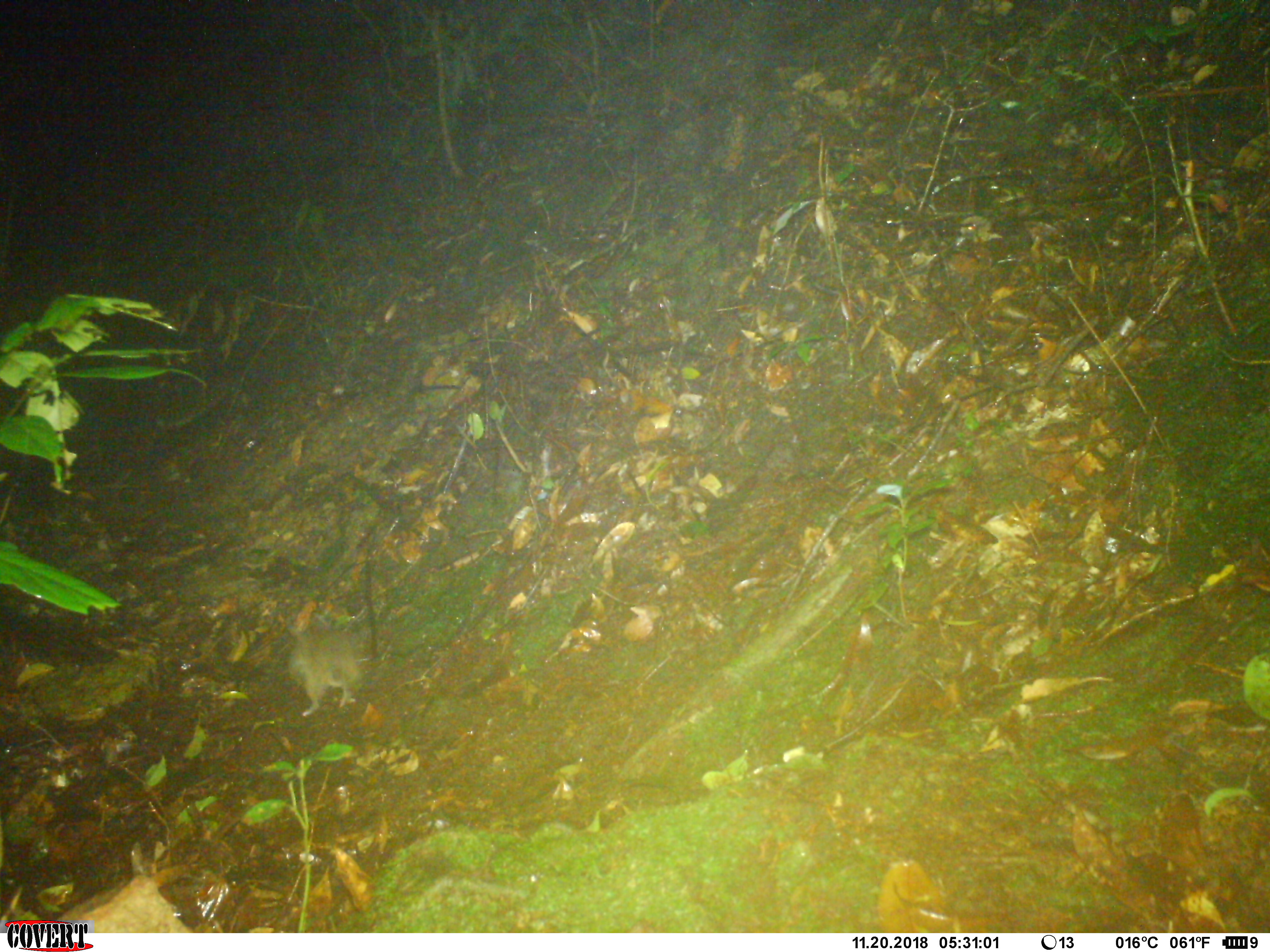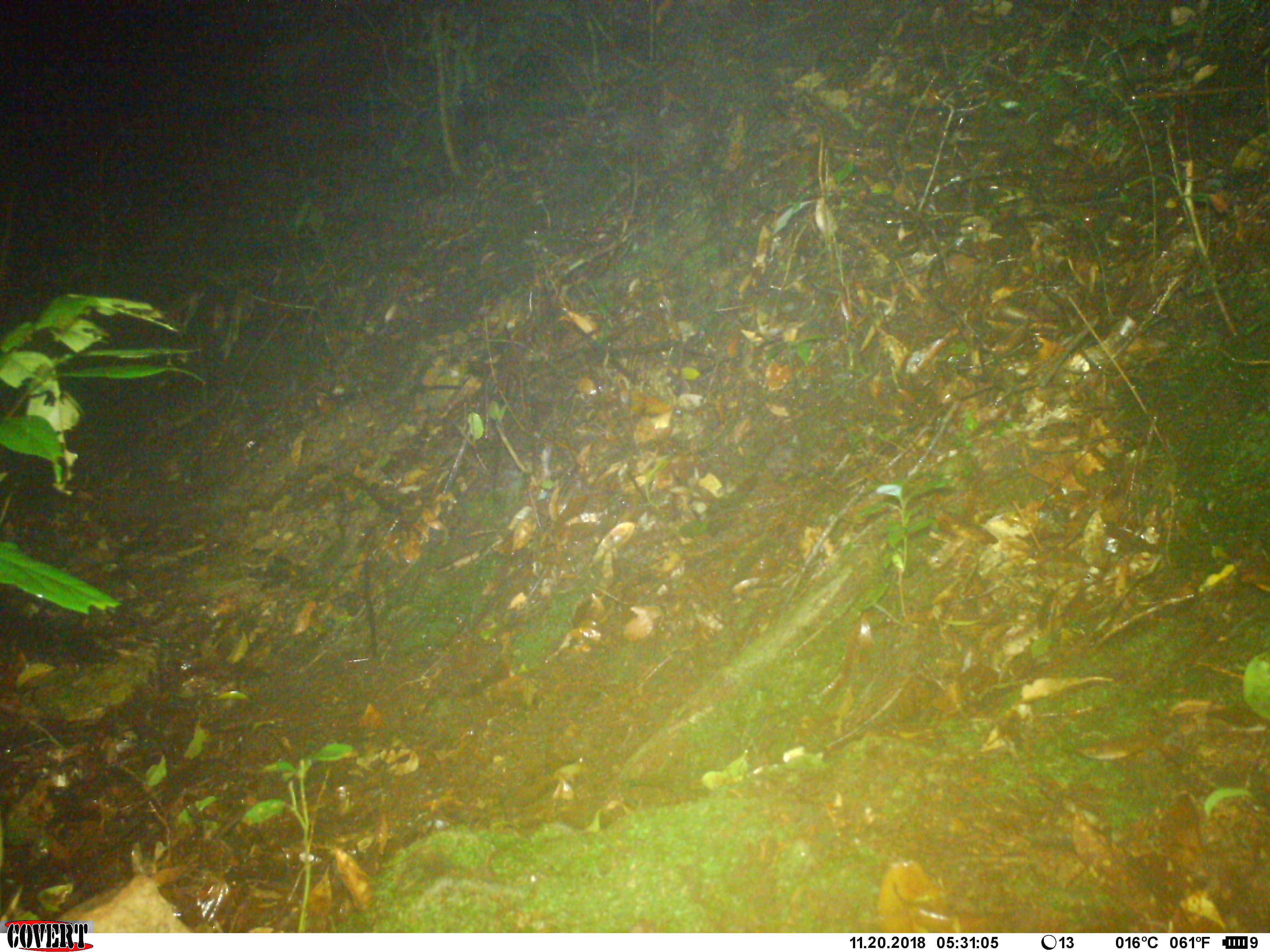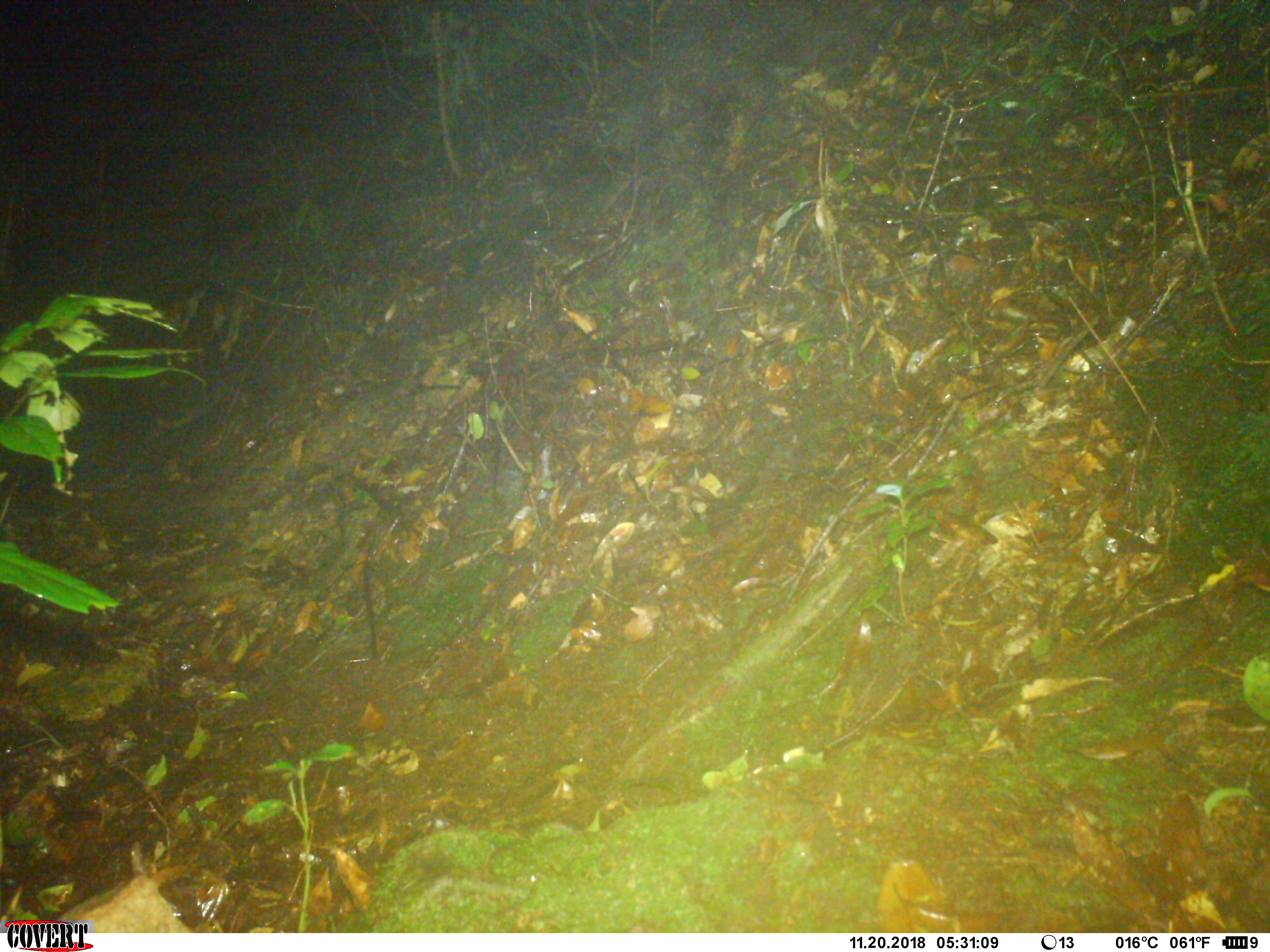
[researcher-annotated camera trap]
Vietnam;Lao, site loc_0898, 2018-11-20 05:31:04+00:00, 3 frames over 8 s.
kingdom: Animalia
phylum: Chordata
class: Mammalia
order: Rodentia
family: Muridae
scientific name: Muridae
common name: old-world mice and rats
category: unidentified murid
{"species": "unidentified murid (old-world mice and rats) (Muridae)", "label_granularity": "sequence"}